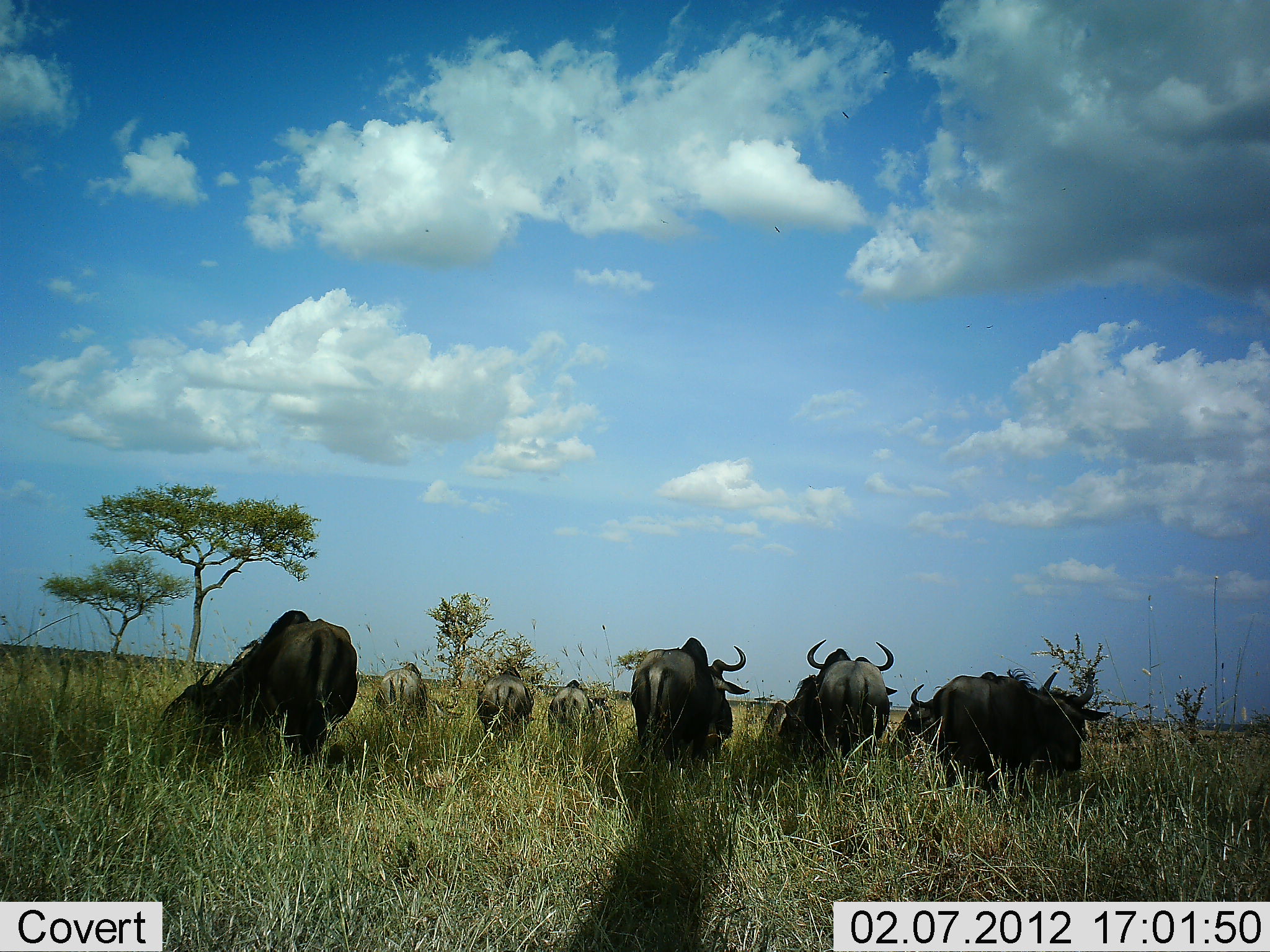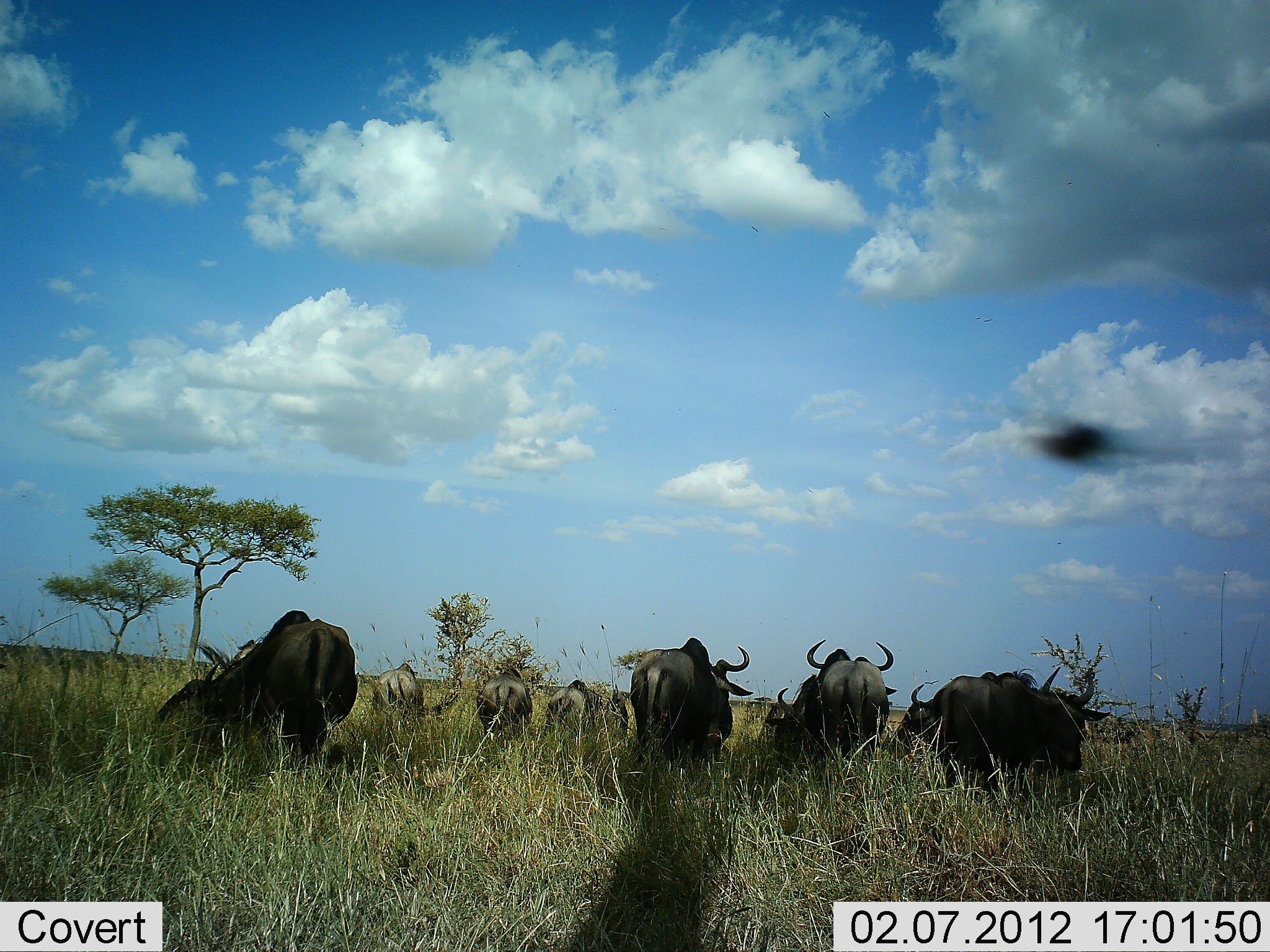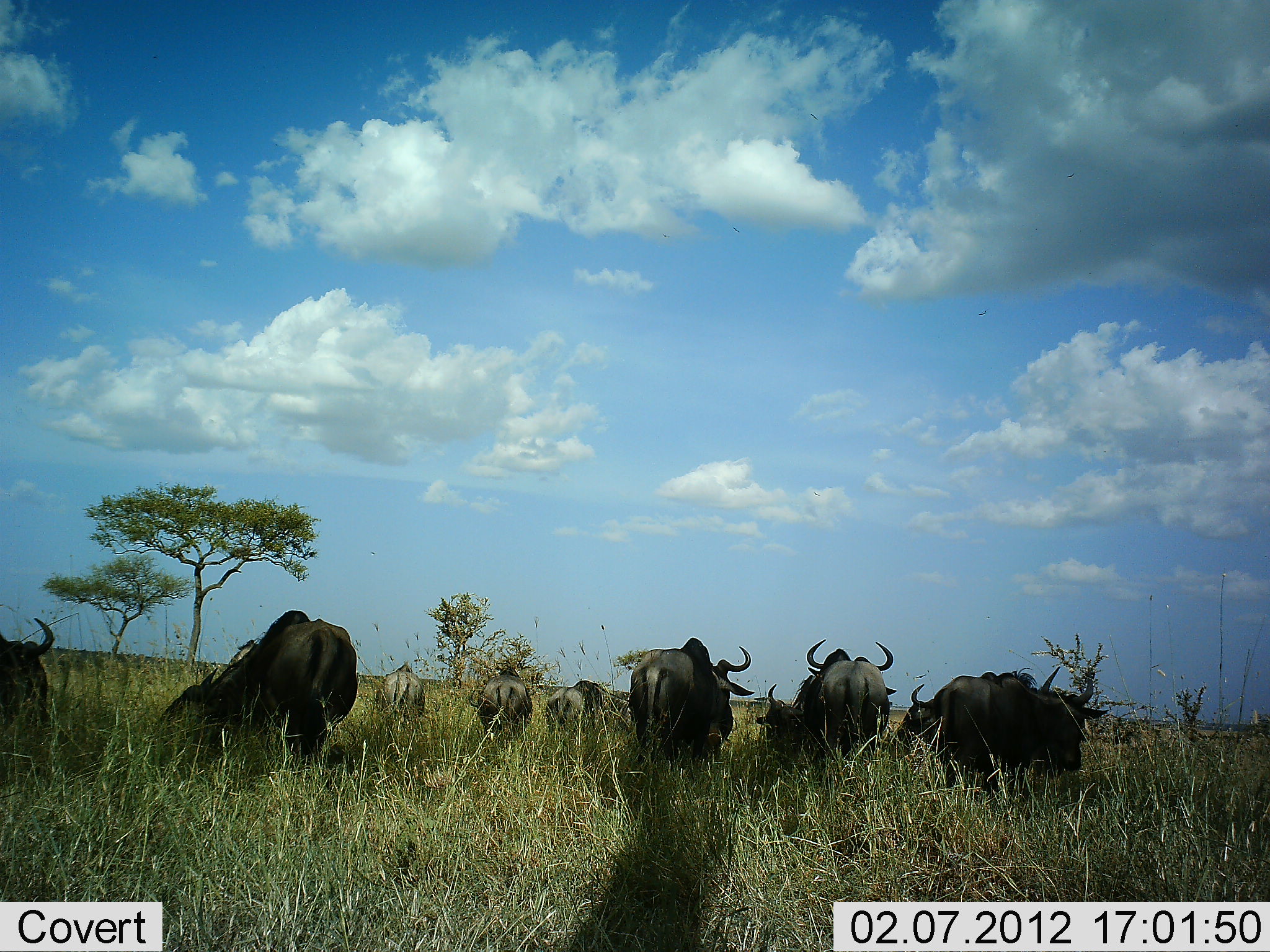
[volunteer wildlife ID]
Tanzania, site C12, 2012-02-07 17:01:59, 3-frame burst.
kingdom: Animalia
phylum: Chordata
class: Mammalia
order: Artiodactyla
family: Bovidae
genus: Connochaetes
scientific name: Connochaetes taurinus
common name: blue wildebeest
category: wildebeest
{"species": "wildebeest (blue wildebeest) (Connochaetes taurinus)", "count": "11-50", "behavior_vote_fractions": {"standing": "52%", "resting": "0%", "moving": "36%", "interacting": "0%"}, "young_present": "4%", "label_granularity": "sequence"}